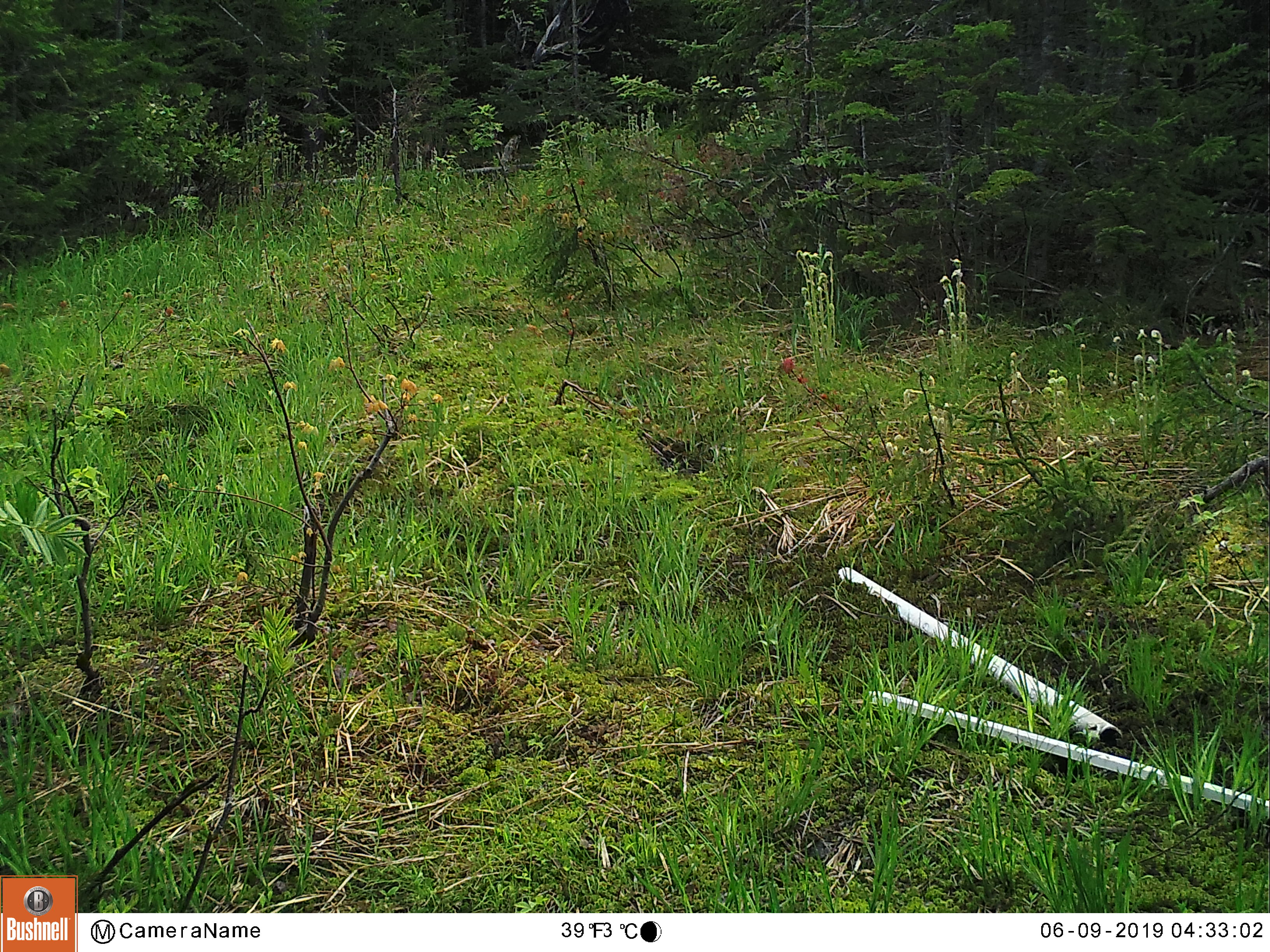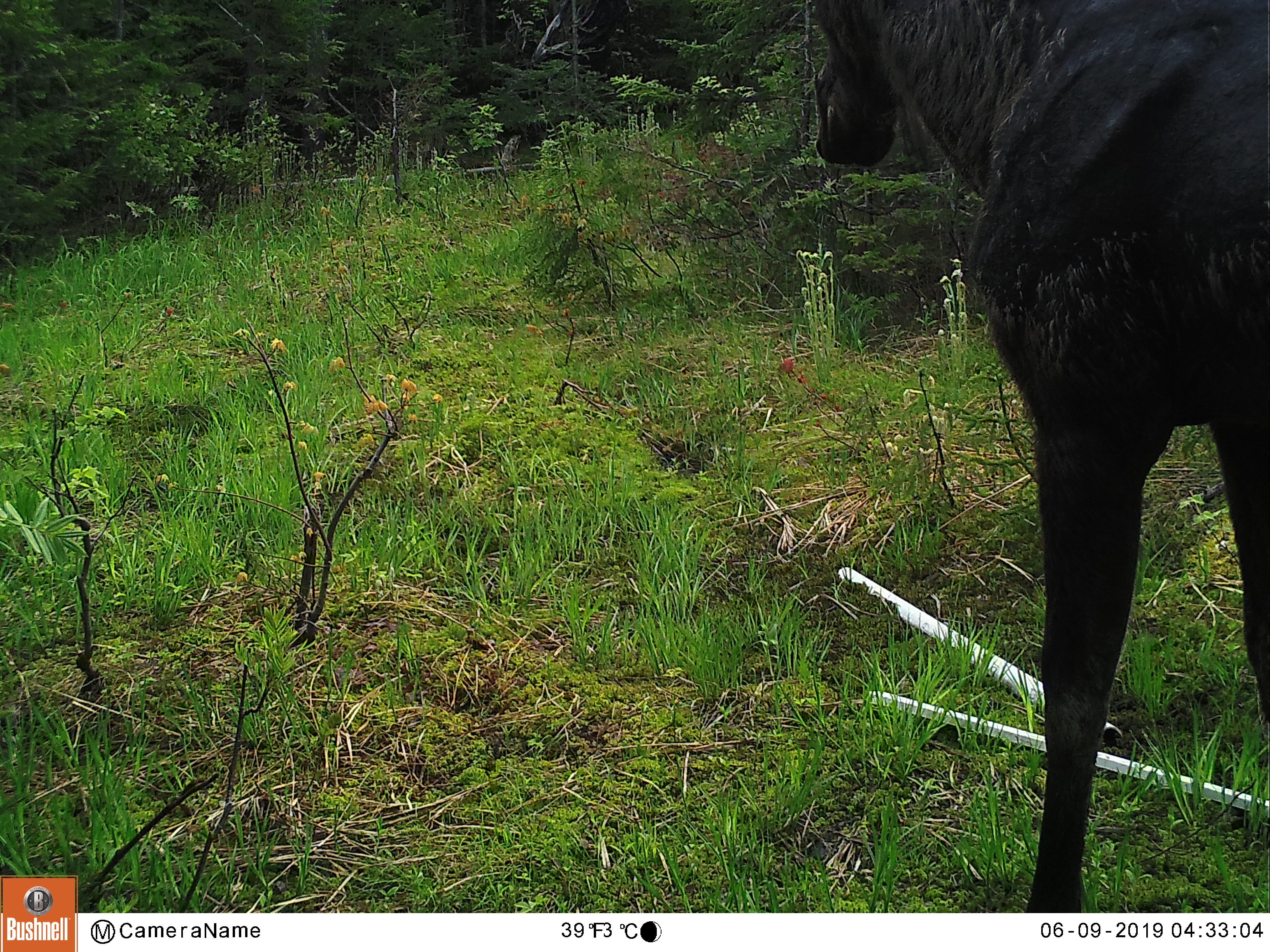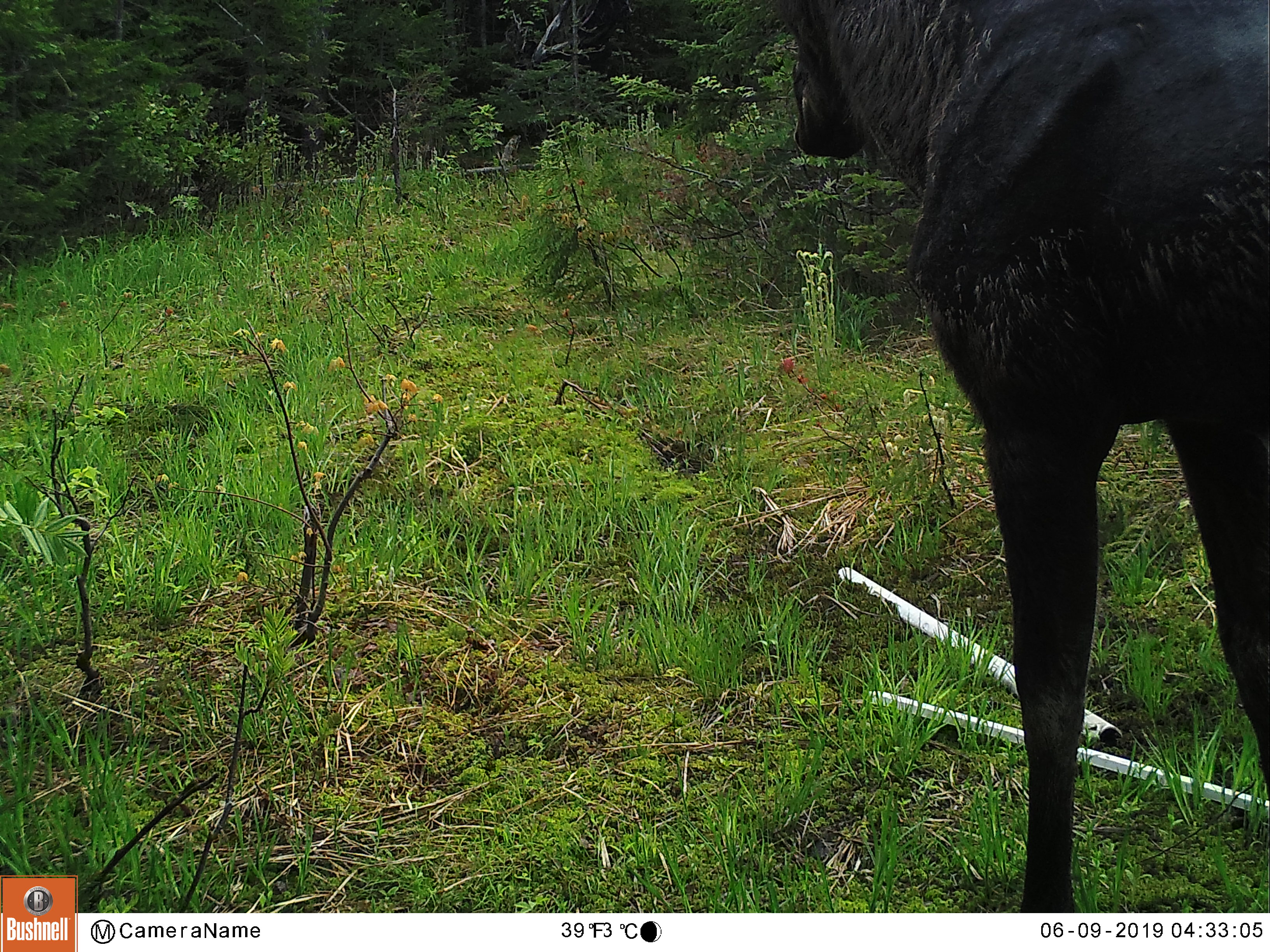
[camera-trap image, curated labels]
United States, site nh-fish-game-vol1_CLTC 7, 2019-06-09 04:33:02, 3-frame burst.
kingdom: Animalia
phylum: Chordata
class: Mammalia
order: Artiodactyla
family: Cervidae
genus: Alces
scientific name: Alces alces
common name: moose